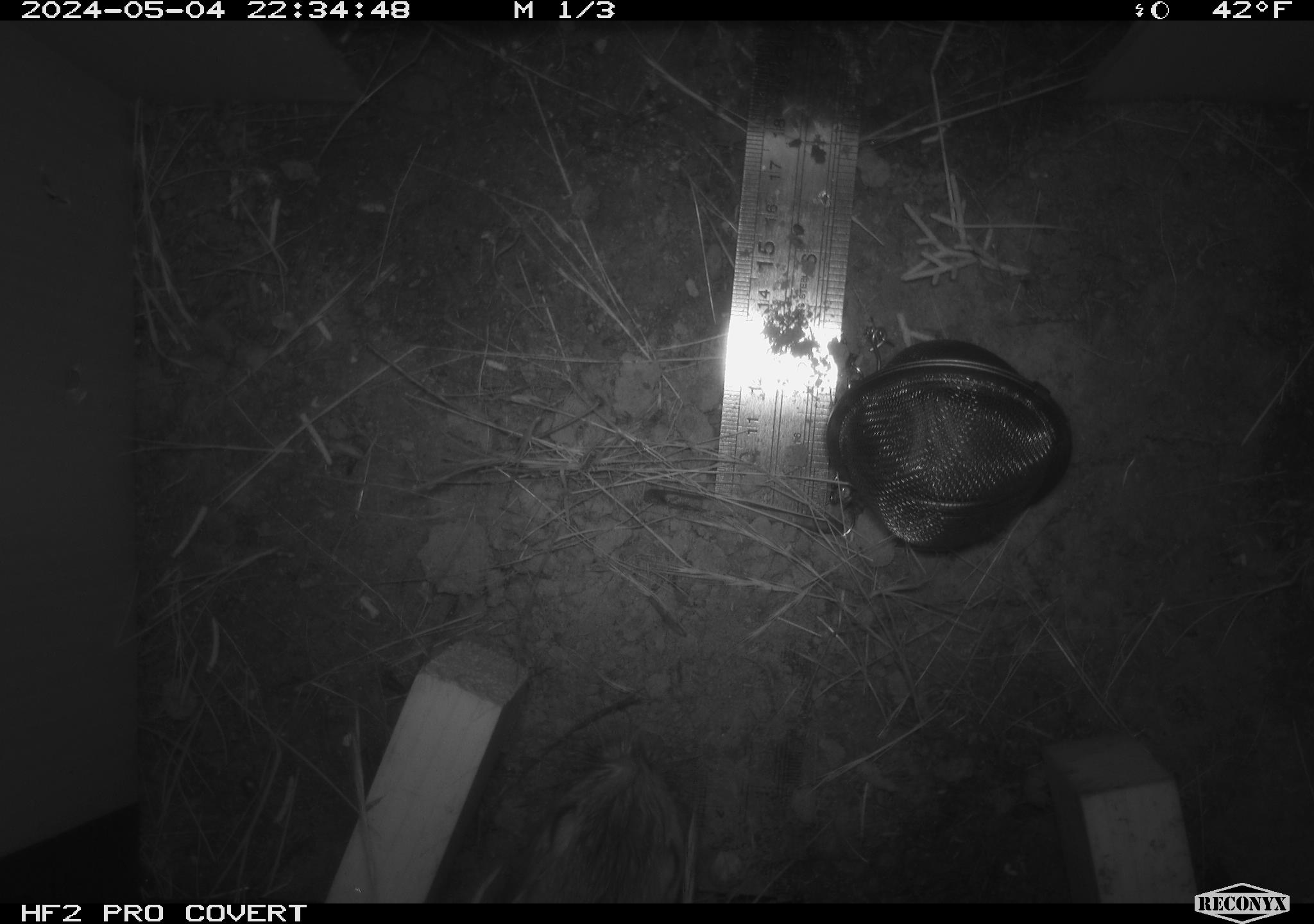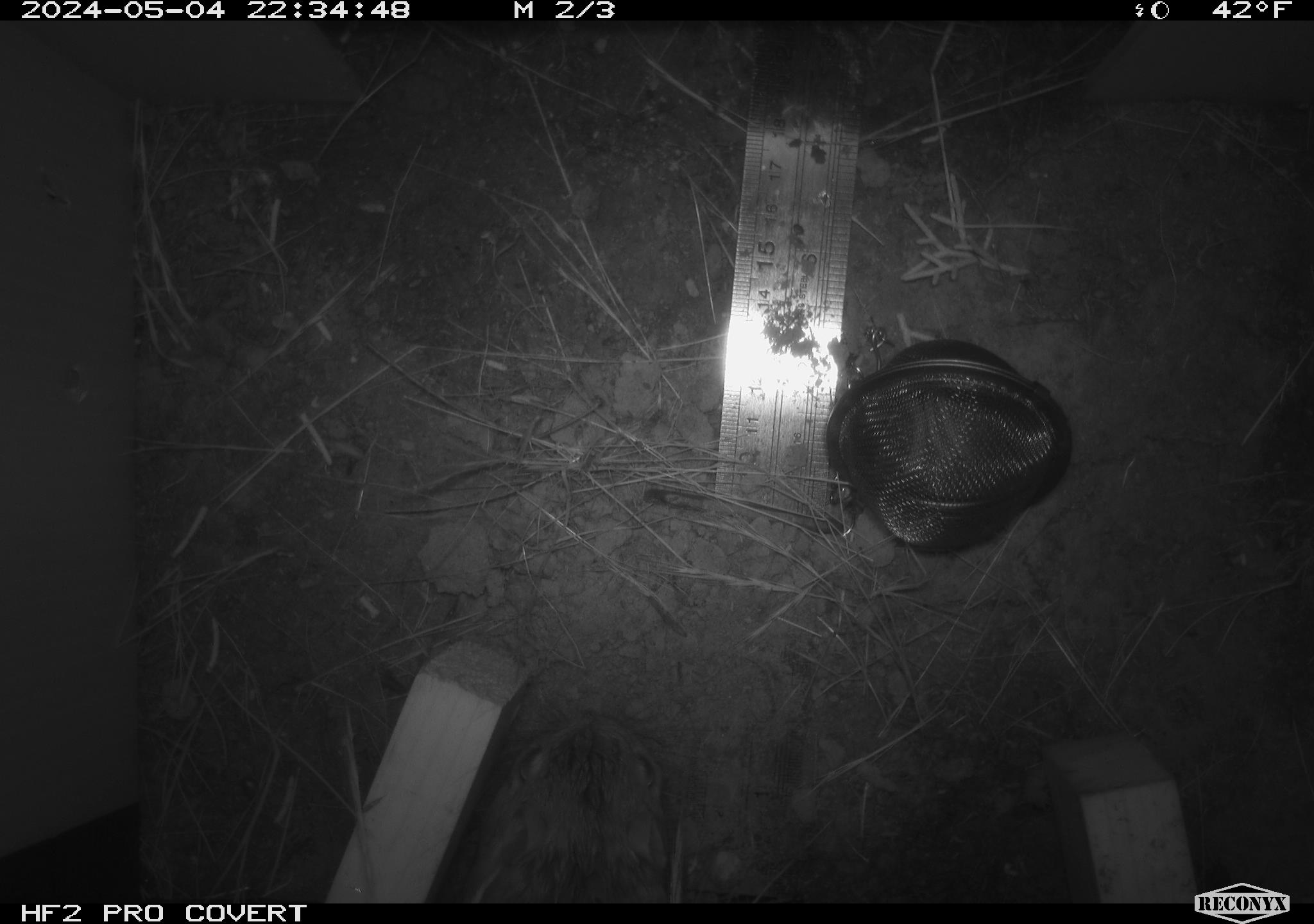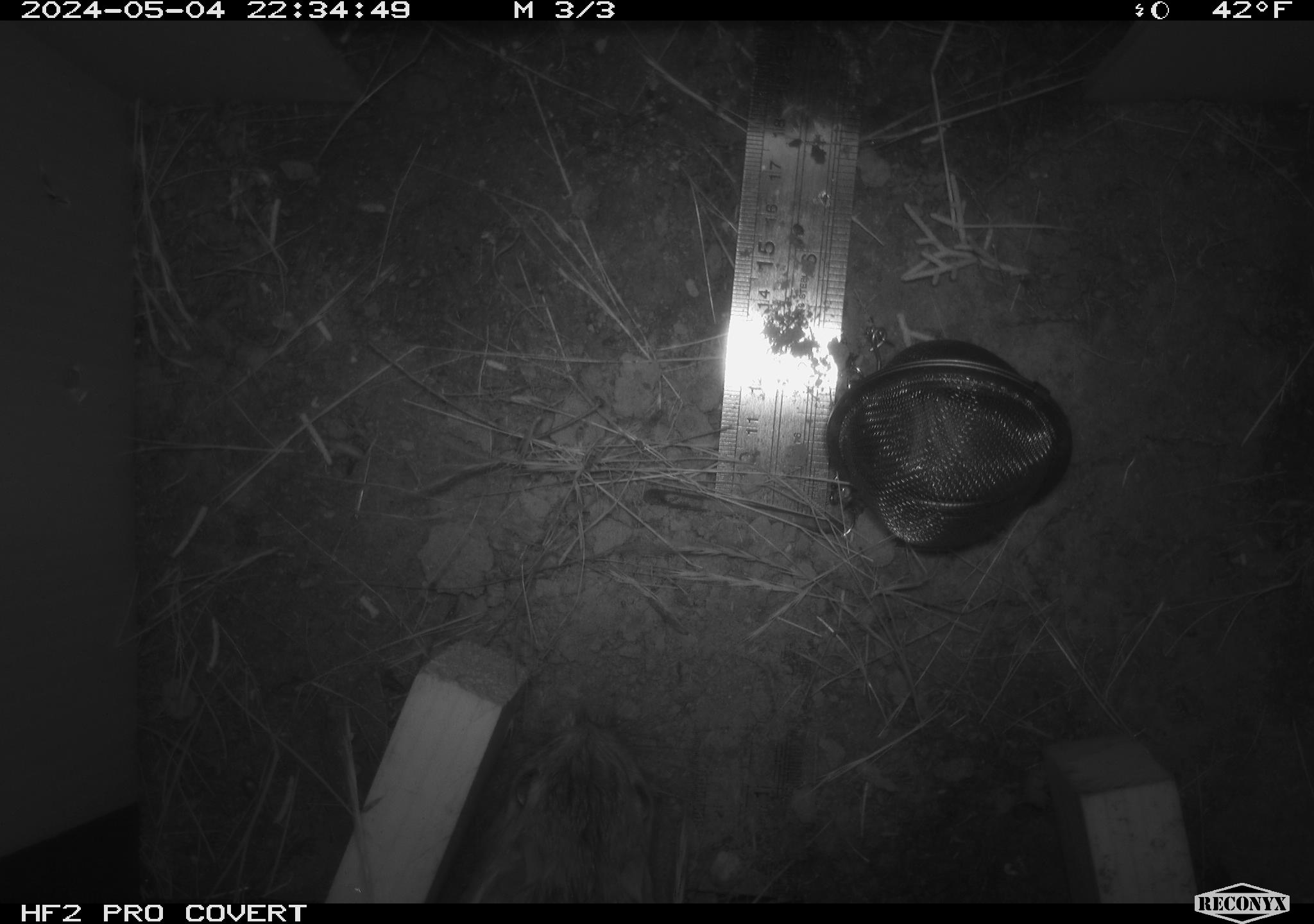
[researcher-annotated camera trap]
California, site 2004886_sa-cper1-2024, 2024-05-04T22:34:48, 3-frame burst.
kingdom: Animalia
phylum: Chordata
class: Mammalia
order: Rodentia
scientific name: Rodentia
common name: rodent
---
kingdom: Animalia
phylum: Chordata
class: Mammalia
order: Rodentia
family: Heteromyidae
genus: Dipodomys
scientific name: Dipodomys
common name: kangaroo rats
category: dipodomys species